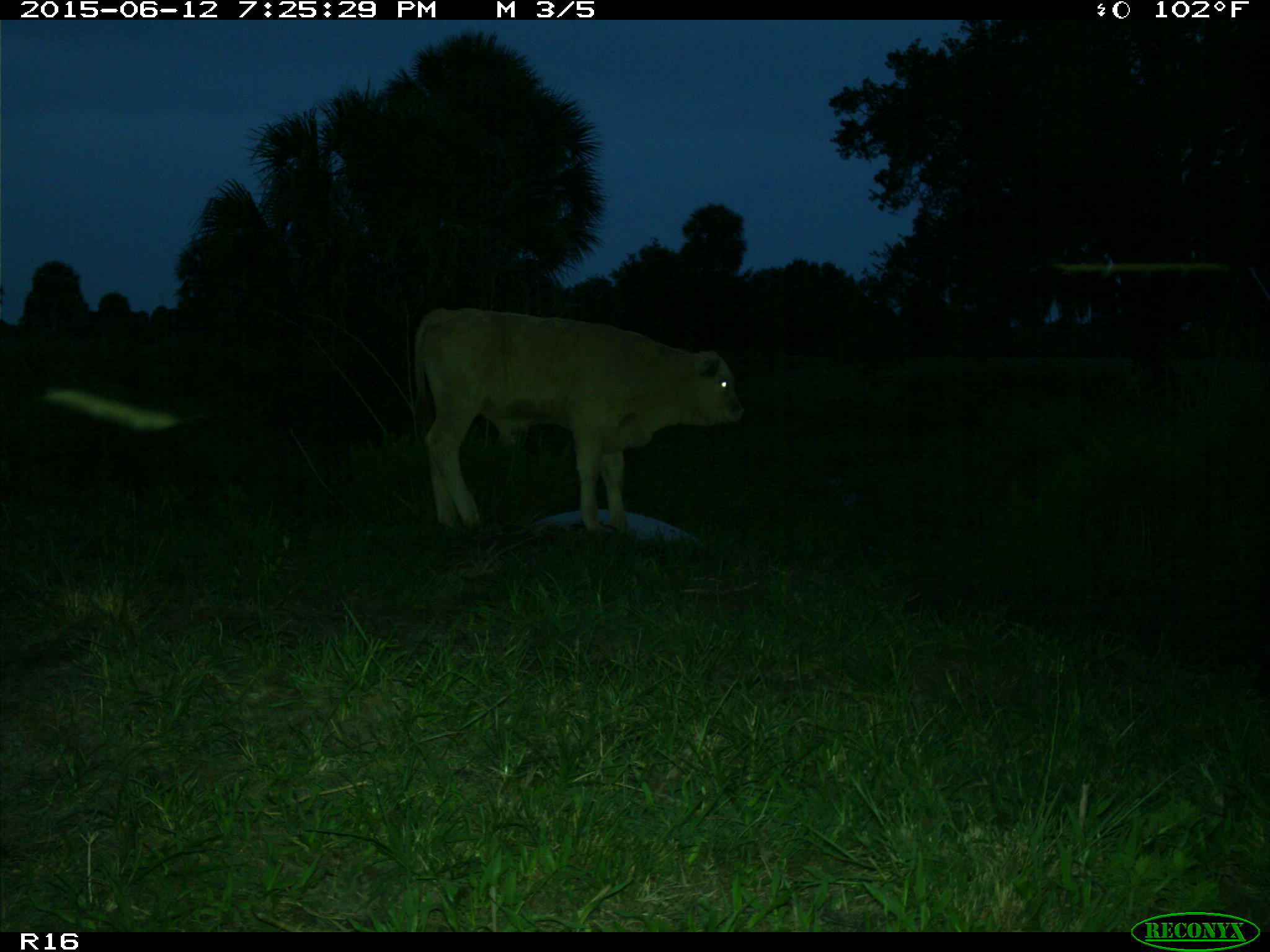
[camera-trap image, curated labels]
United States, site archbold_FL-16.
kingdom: Animalia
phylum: Chordata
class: Mammalia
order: Artiodactyla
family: Bovidae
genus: Bos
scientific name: Bos taurus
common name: domestic cow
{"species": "Bos taurus (domestic cow)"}